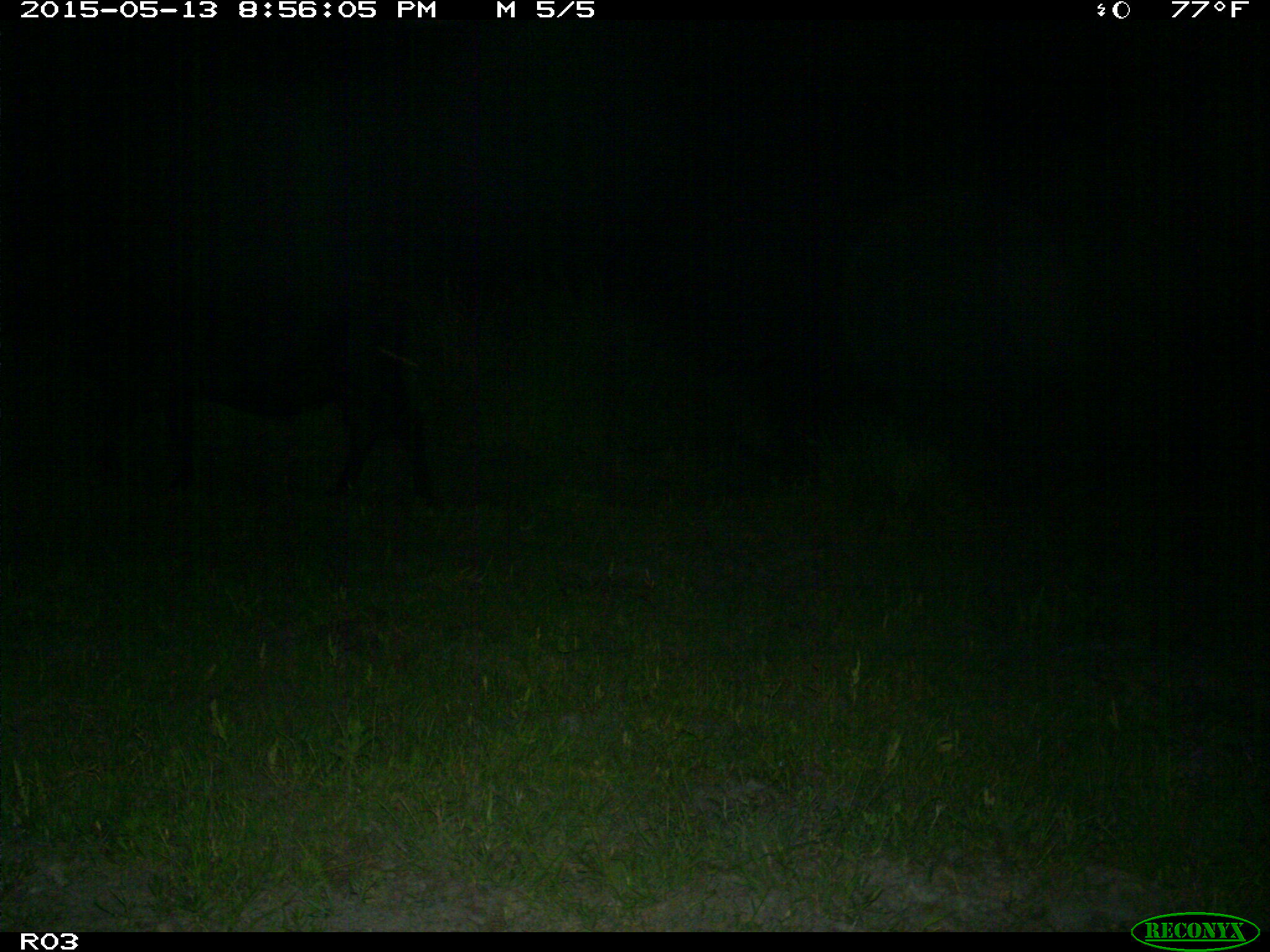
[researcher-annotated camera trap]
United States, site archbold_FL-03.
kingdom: Animalia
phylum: Chordata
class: Mammalia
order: Artiodactyla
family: Bovidae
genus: Bos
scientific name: Bos taurus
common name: domestic cow